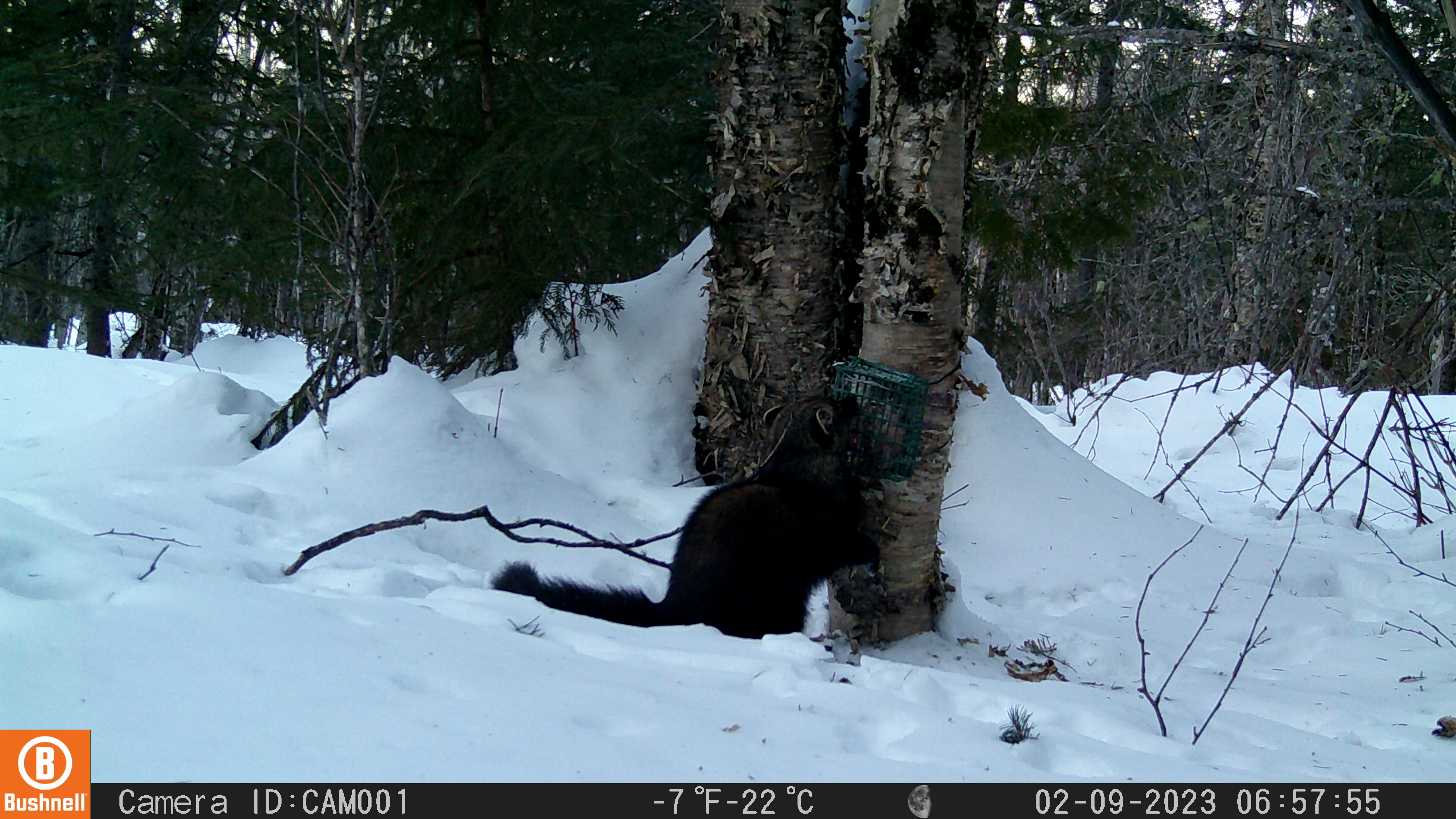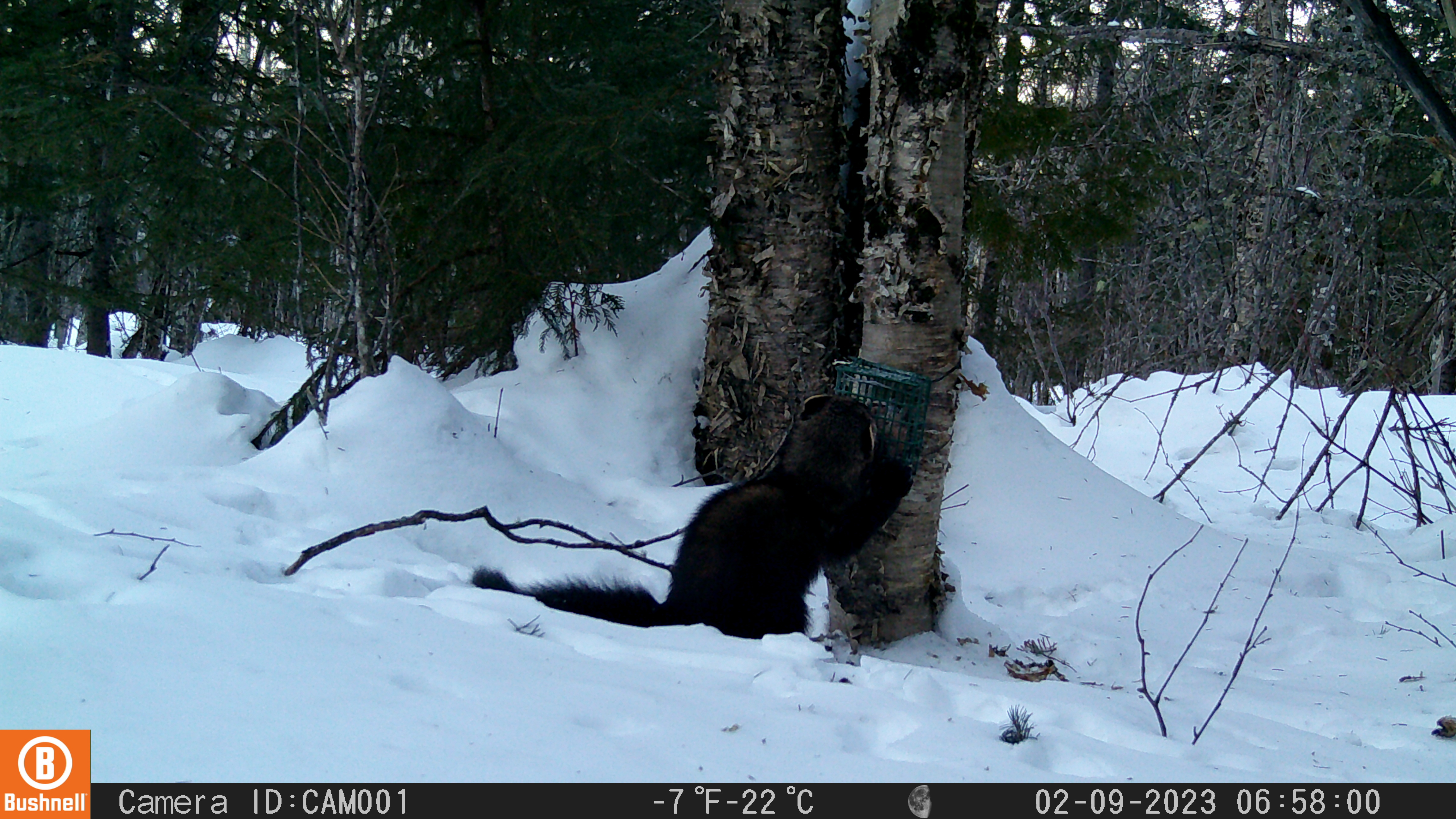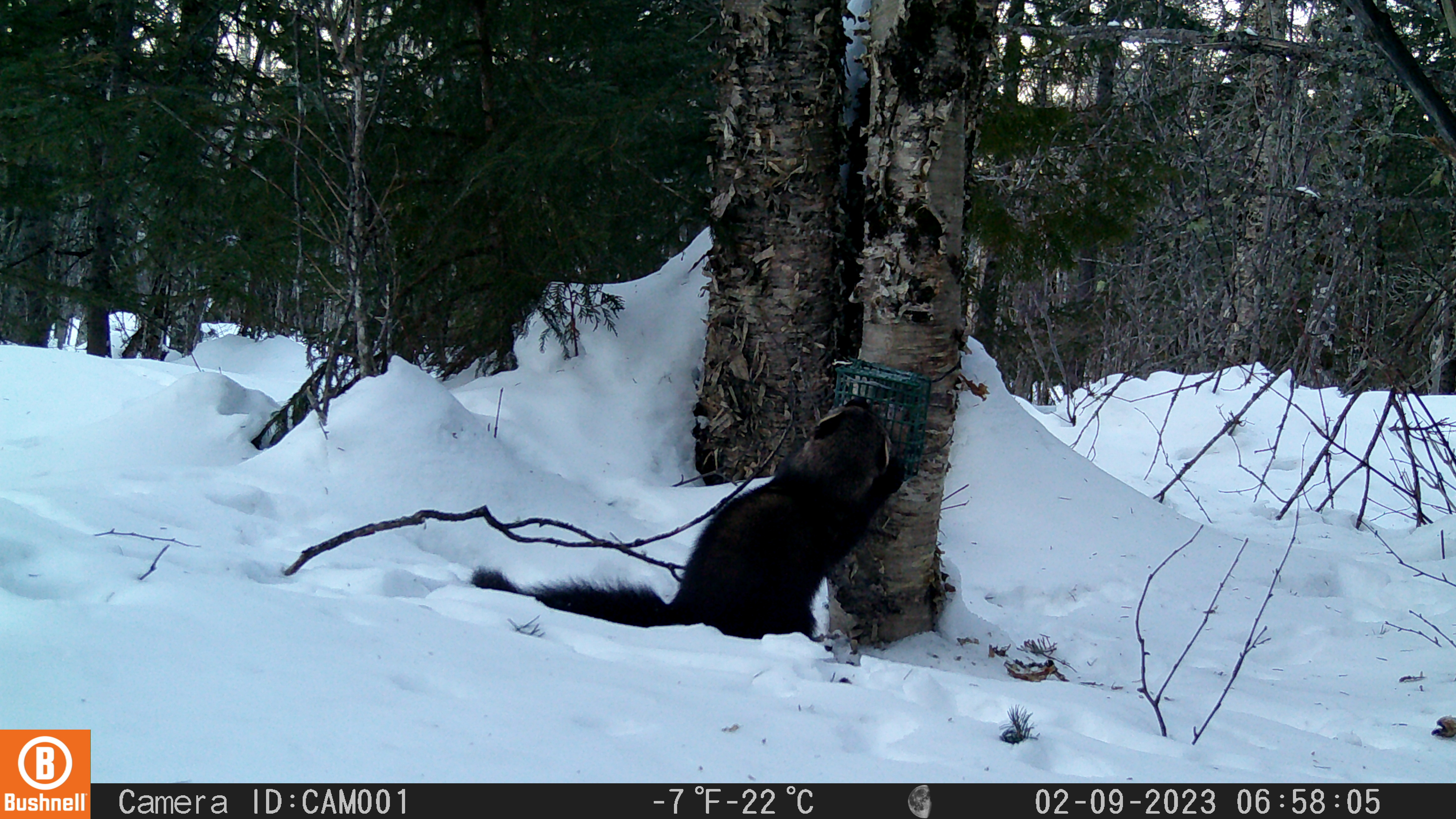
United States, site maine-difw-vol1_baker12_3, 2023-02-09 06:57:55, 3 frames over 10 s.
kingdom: Animalia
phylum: Chordata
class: Mammalia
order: Carnivora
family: Mustelidae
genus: Pekania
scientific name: Pekania pennanti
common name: fisher